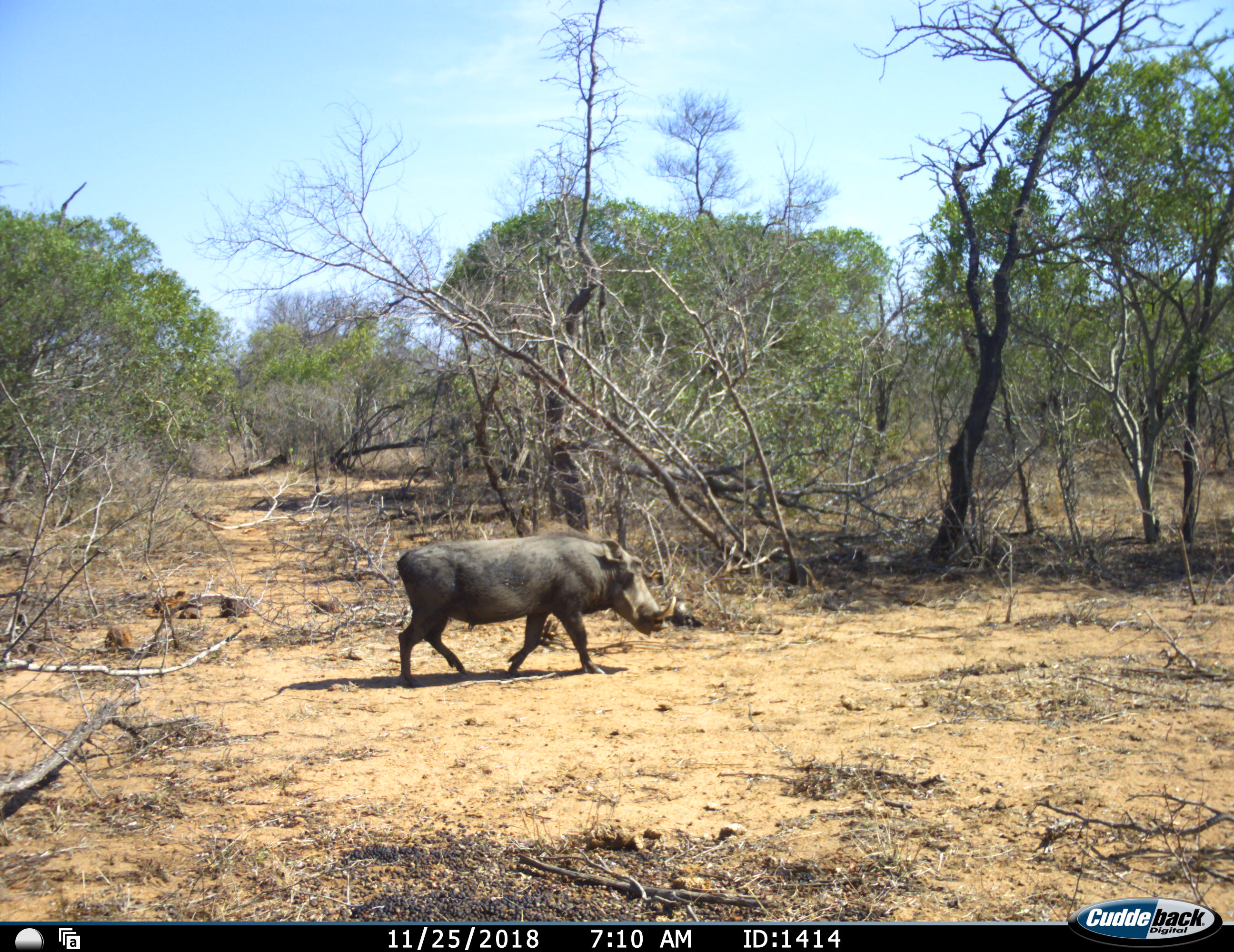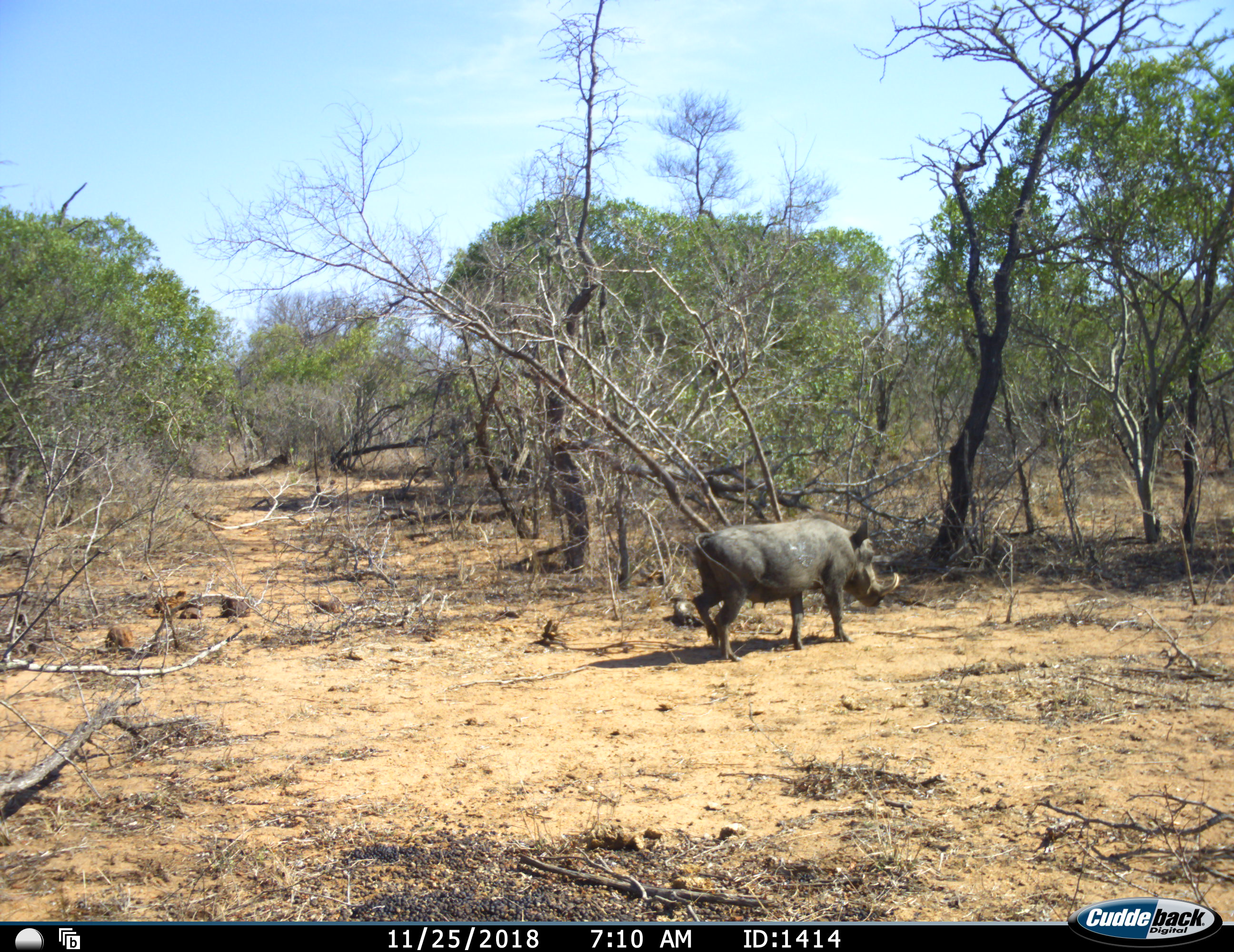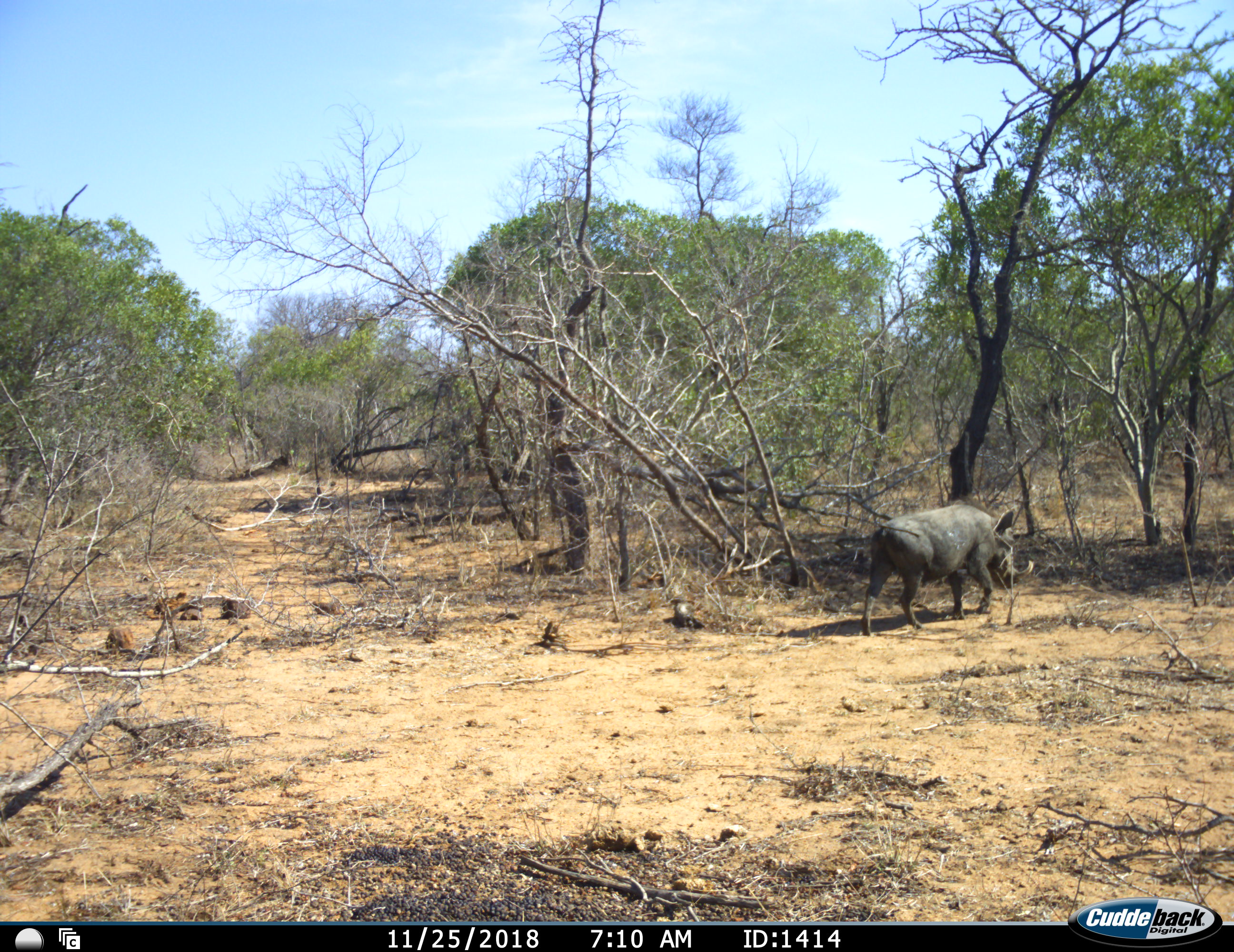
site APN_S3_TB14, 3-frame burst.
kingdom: Animalia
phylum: Chordata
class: Mammalia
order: Artiodactyla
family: Suidae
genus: Phacochoerus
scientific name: Phacochoerus africanus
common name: warthog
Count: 1.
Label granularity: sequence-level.